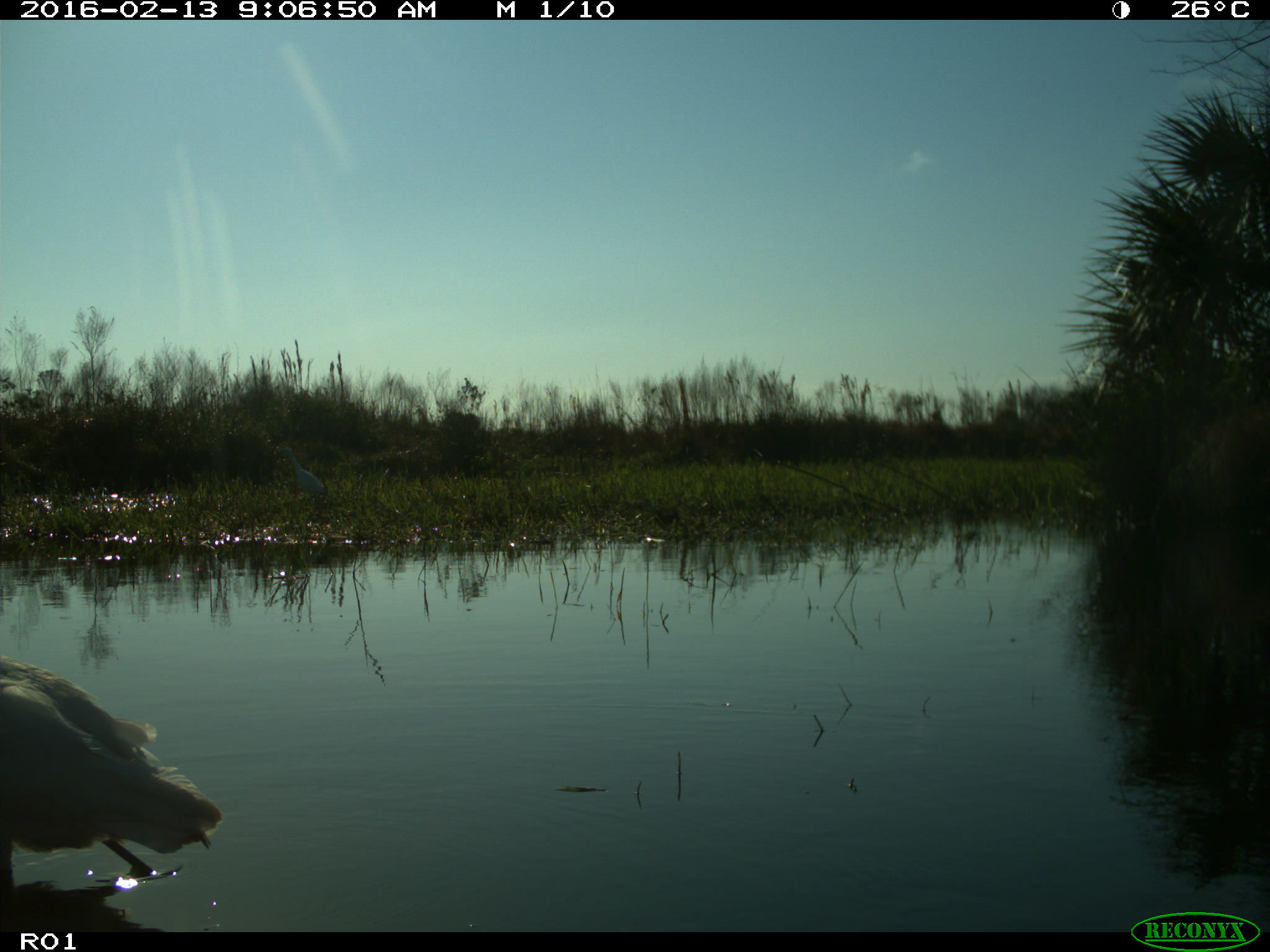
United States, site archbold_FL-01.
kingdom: Animalia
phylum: Chordata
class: Aves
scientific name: Aves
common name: birds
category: unidentified bird